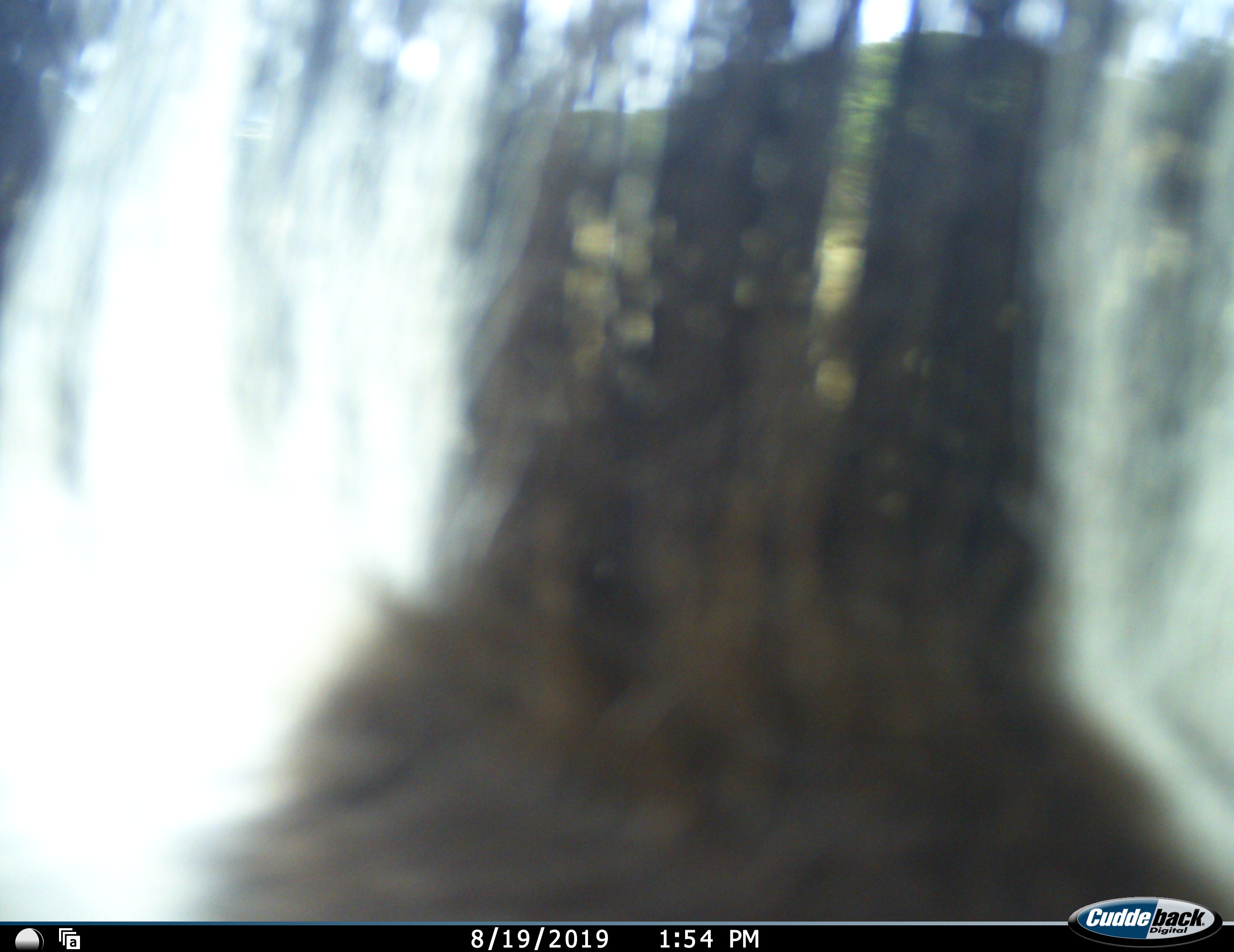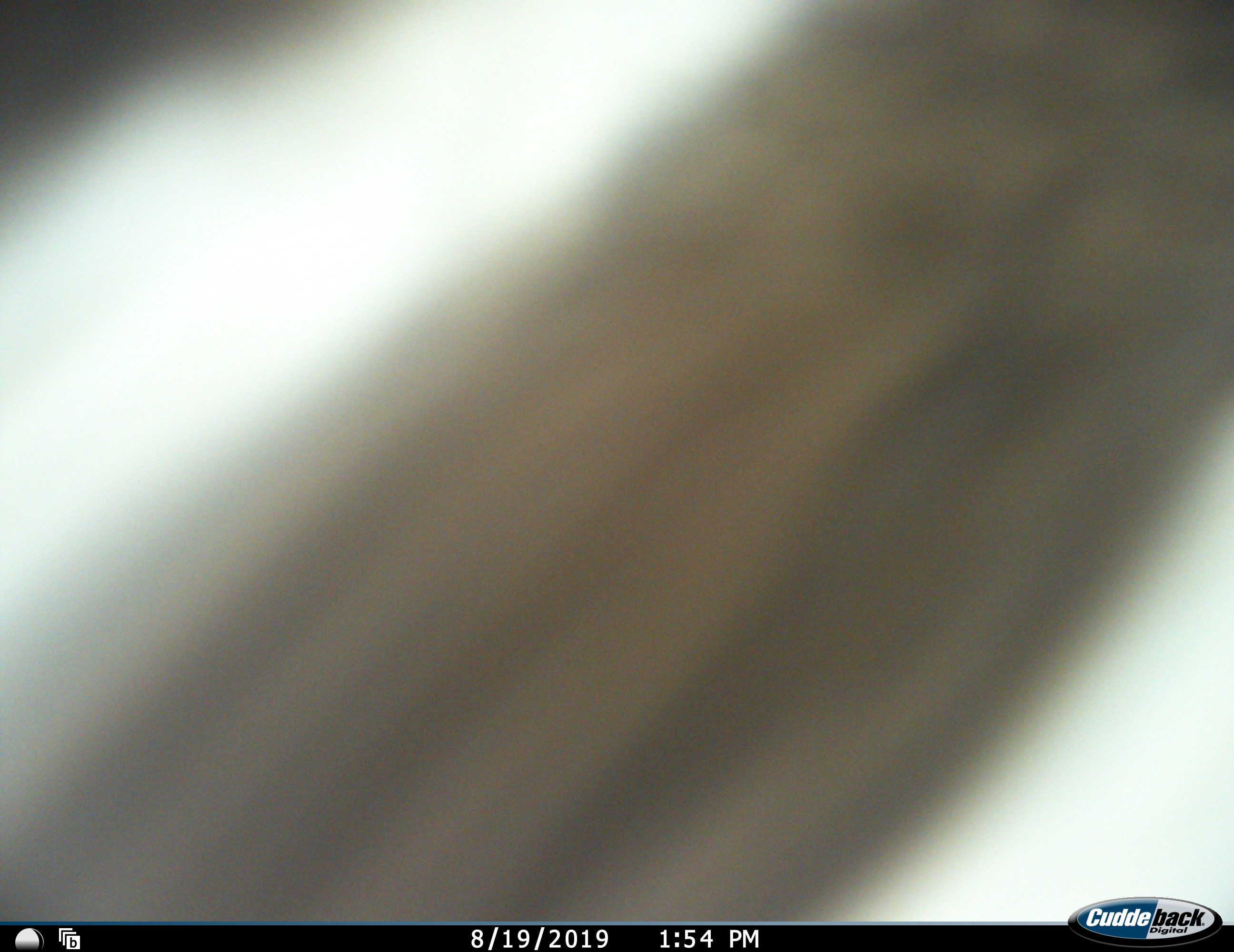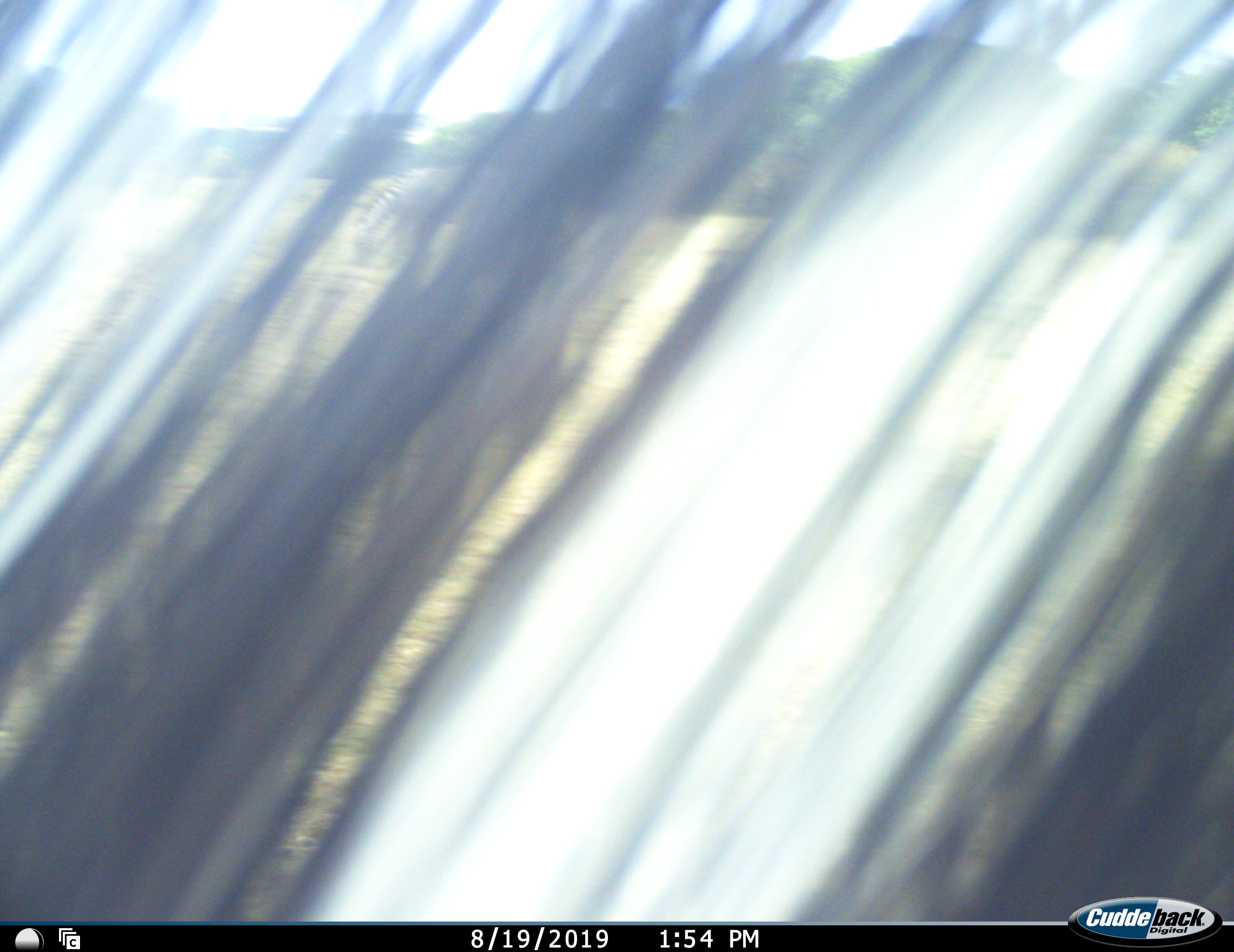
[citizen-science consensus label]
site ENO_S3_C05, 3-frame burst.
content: unidentified animal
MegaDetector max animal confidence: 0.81